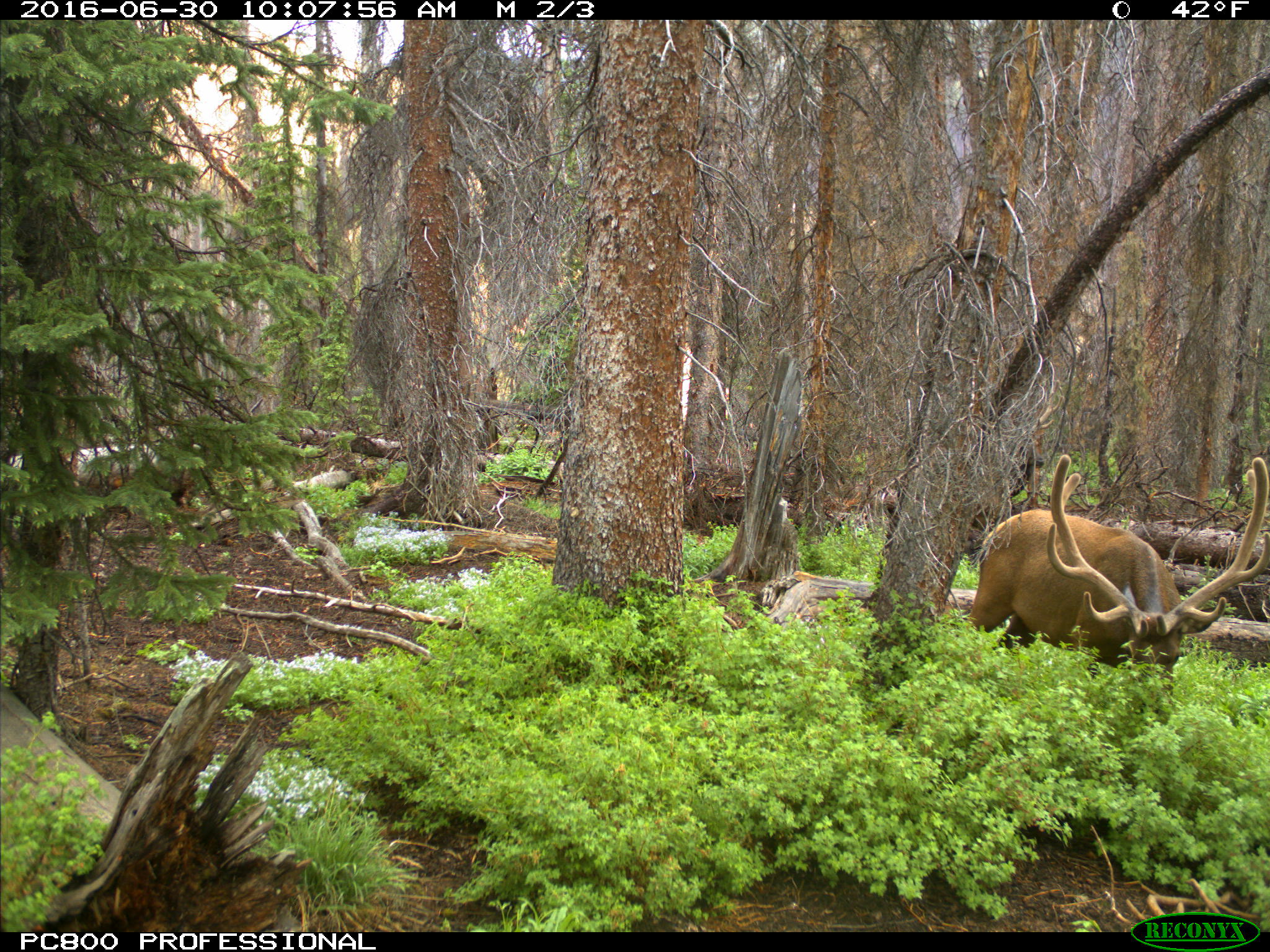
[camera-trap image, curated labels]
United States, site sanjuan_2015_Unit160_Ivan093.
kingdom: Animalia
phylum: Chordata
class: Mammalia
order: Artiodactyla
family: Cervidae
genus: Cervus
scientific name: Cervus elaphus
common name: red deer